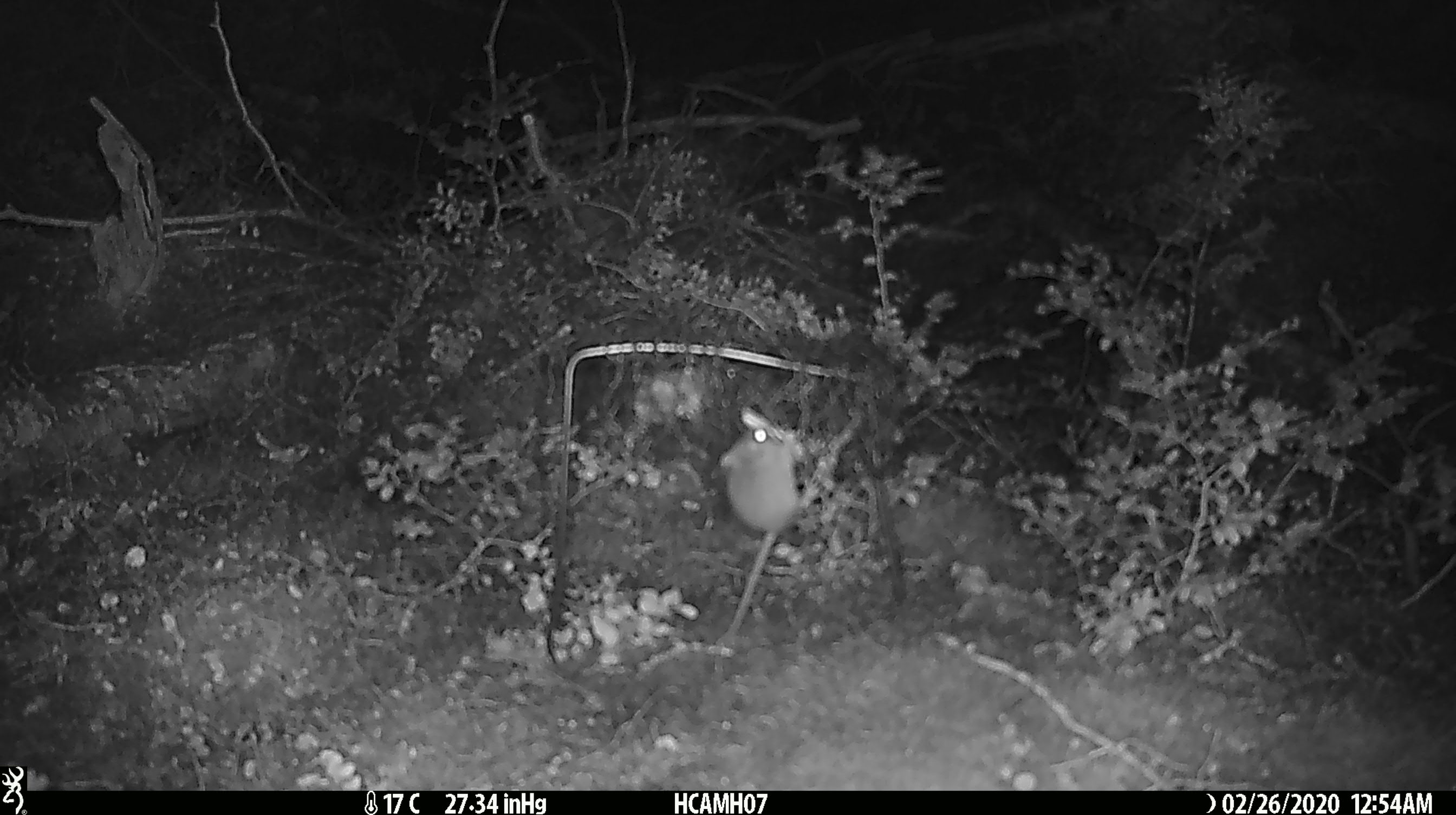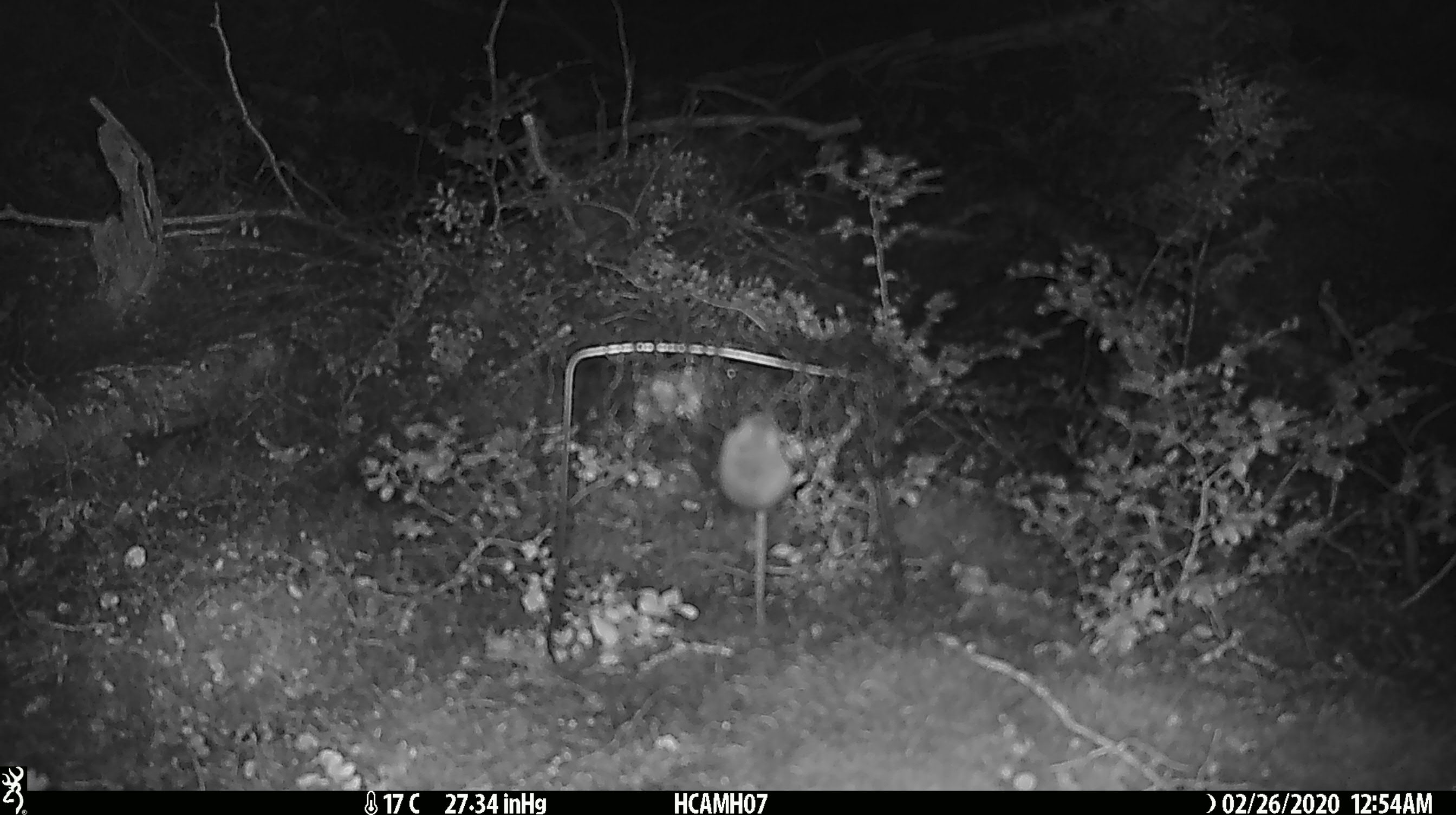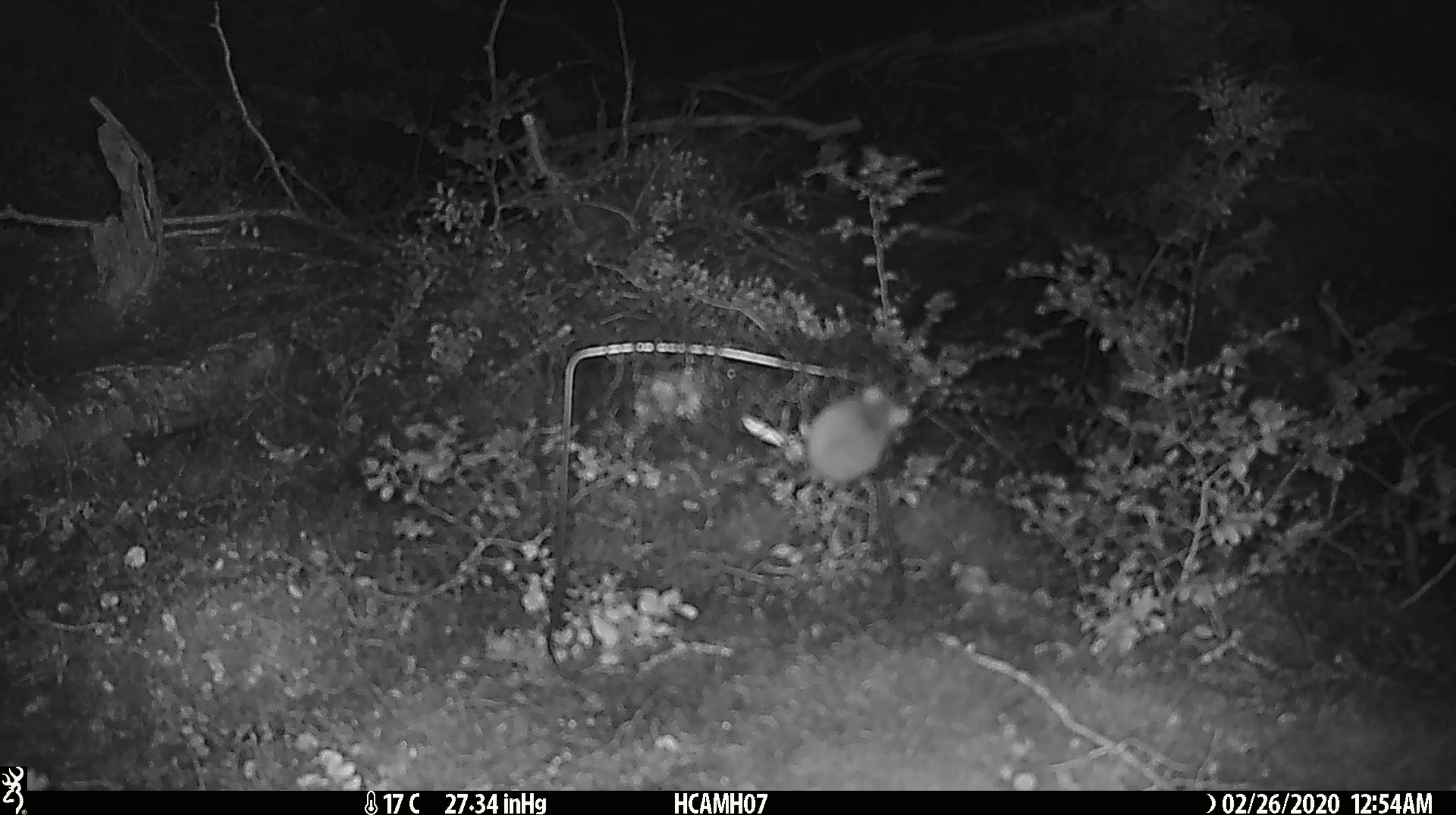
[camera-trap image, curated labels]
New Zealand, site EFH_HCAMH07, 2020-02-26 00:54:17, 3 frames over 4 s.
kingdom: Animalia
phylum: Chordata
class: Mammalia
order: Rodentia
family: Muridae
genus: Mus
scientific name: Mus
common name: mouse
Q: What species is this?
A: Mouse (Mus).